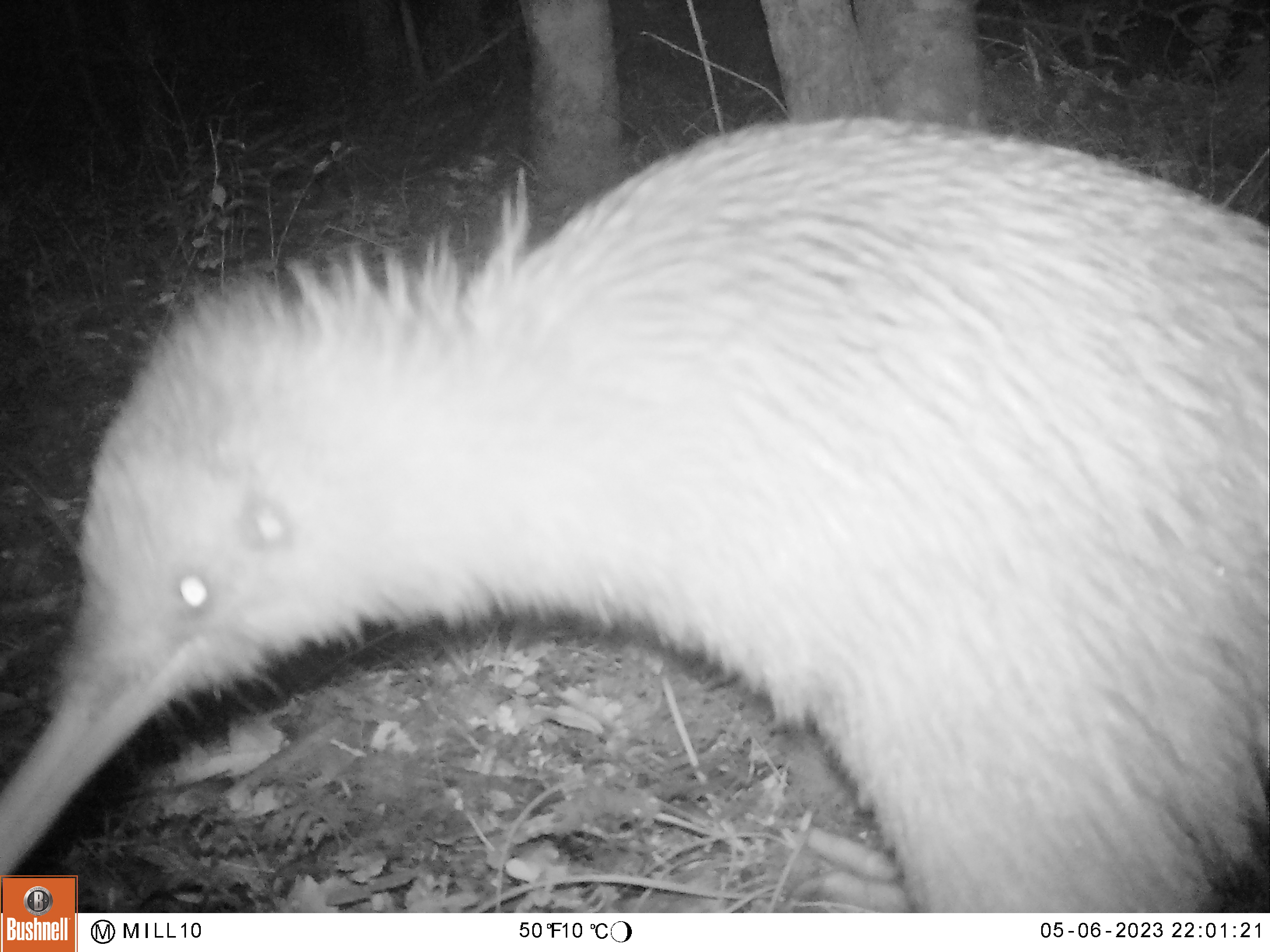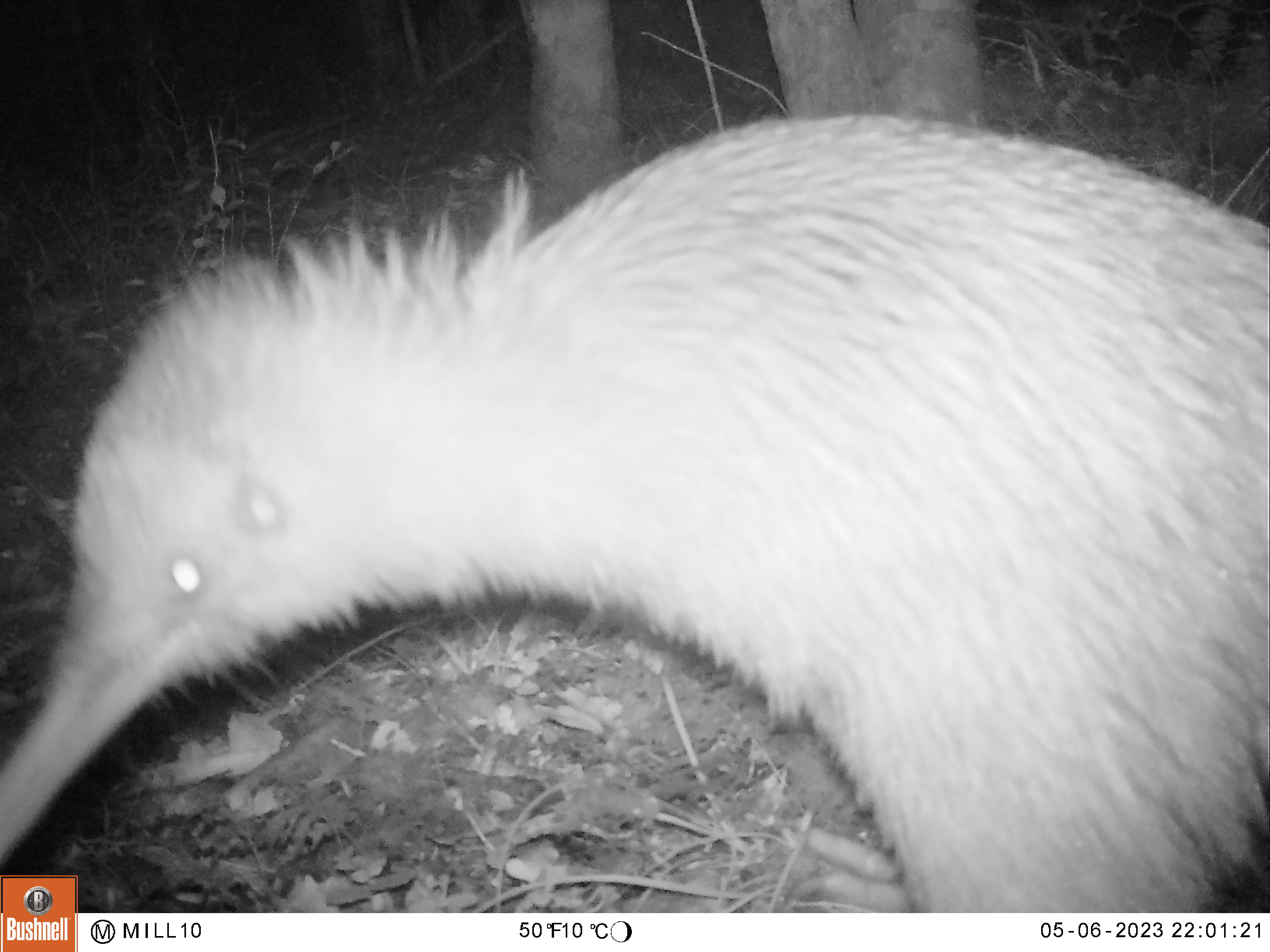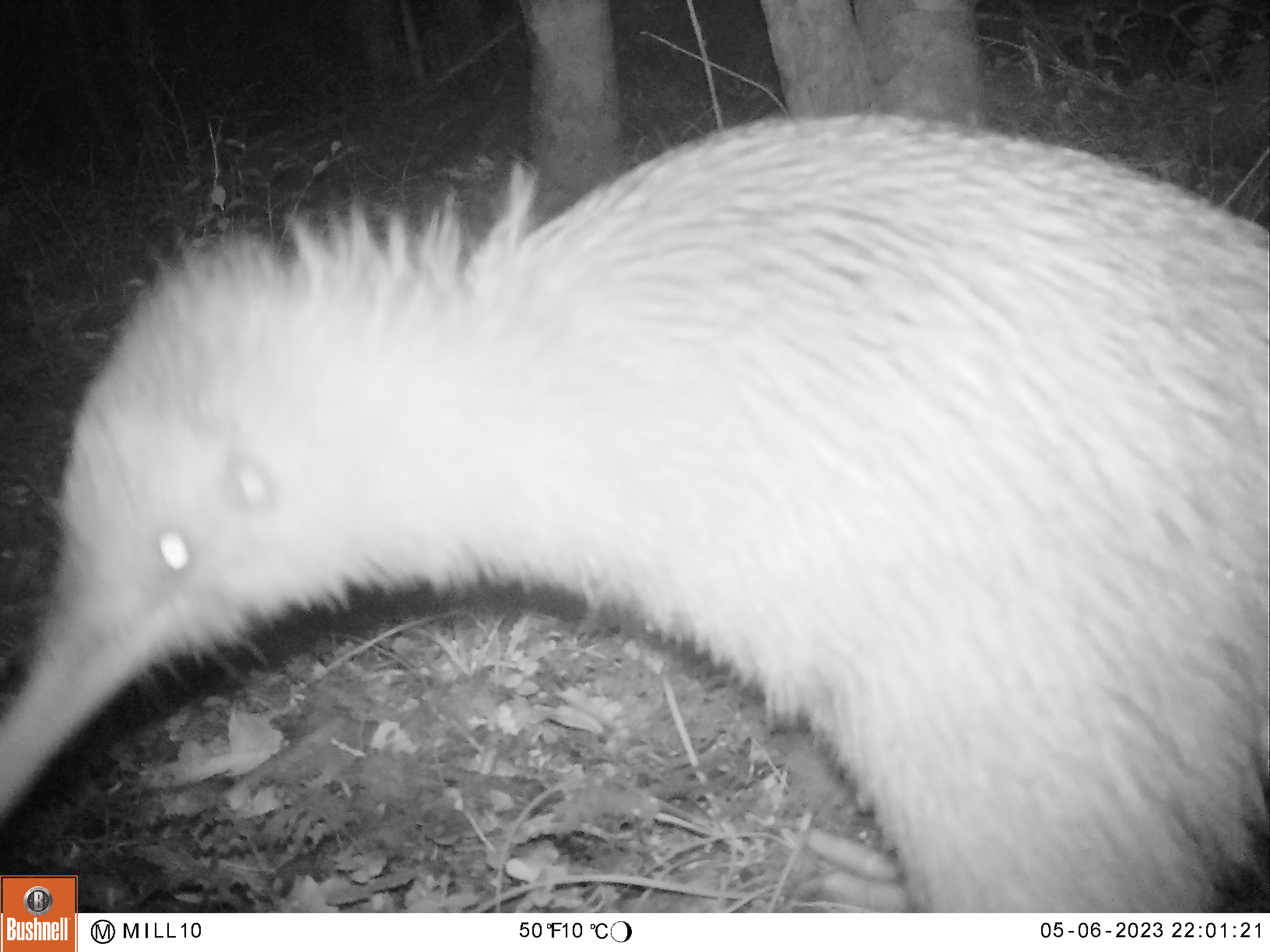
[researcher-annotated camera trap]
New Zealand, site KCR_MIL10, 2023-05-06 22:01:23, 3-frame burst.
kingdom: Animalia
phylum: Chordata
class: Aves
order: Apterygiformes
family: Apterygidae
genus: Apteryx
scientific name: Apteryx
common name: kiwi